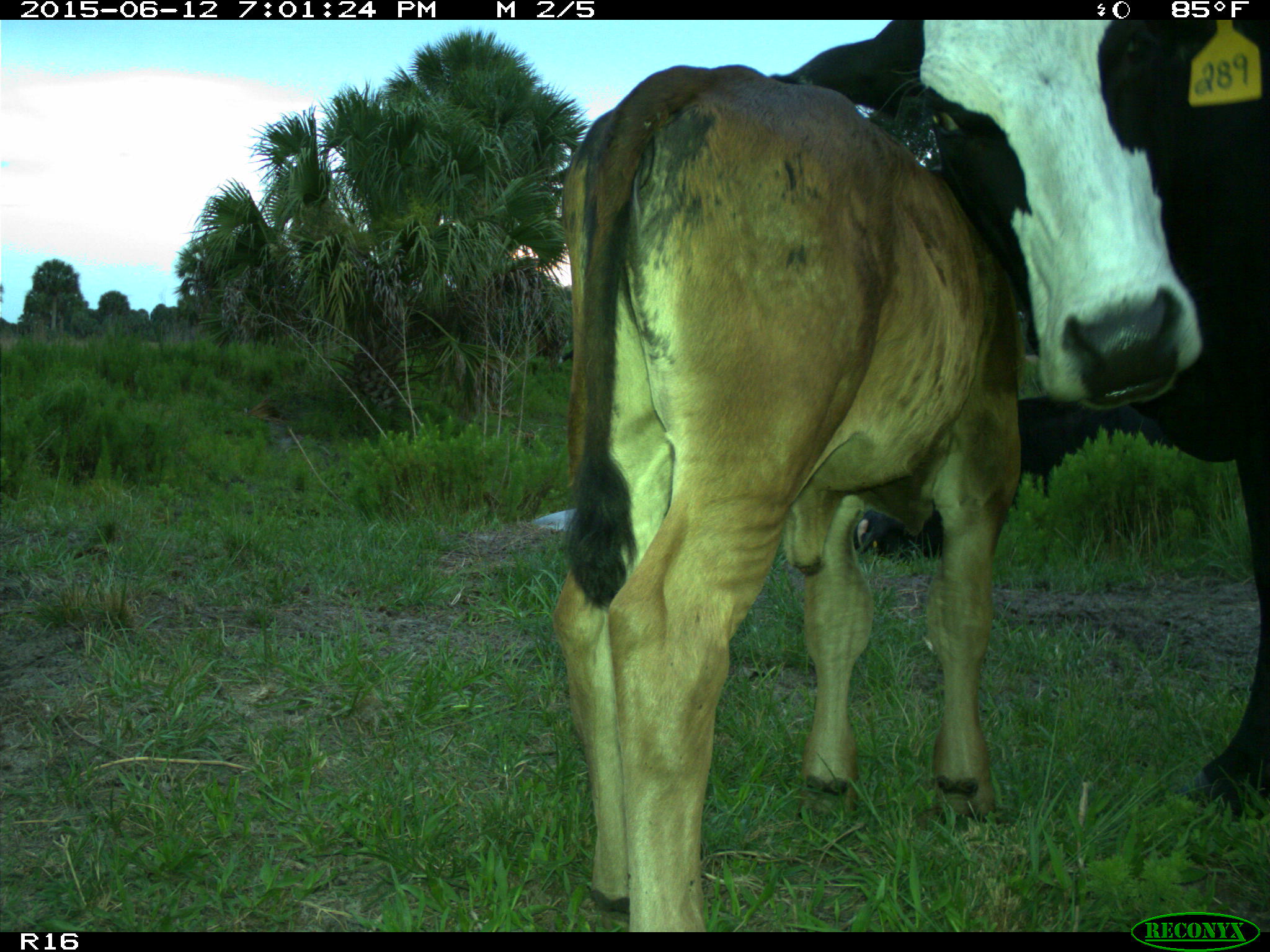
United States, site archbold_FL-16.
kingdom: Animalia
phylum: Chordata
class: Mammalia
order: Artiodactyla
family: Bovidae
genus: Bos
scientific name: Bos taurus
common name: domestic cow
Bos taurus (domestic cow).